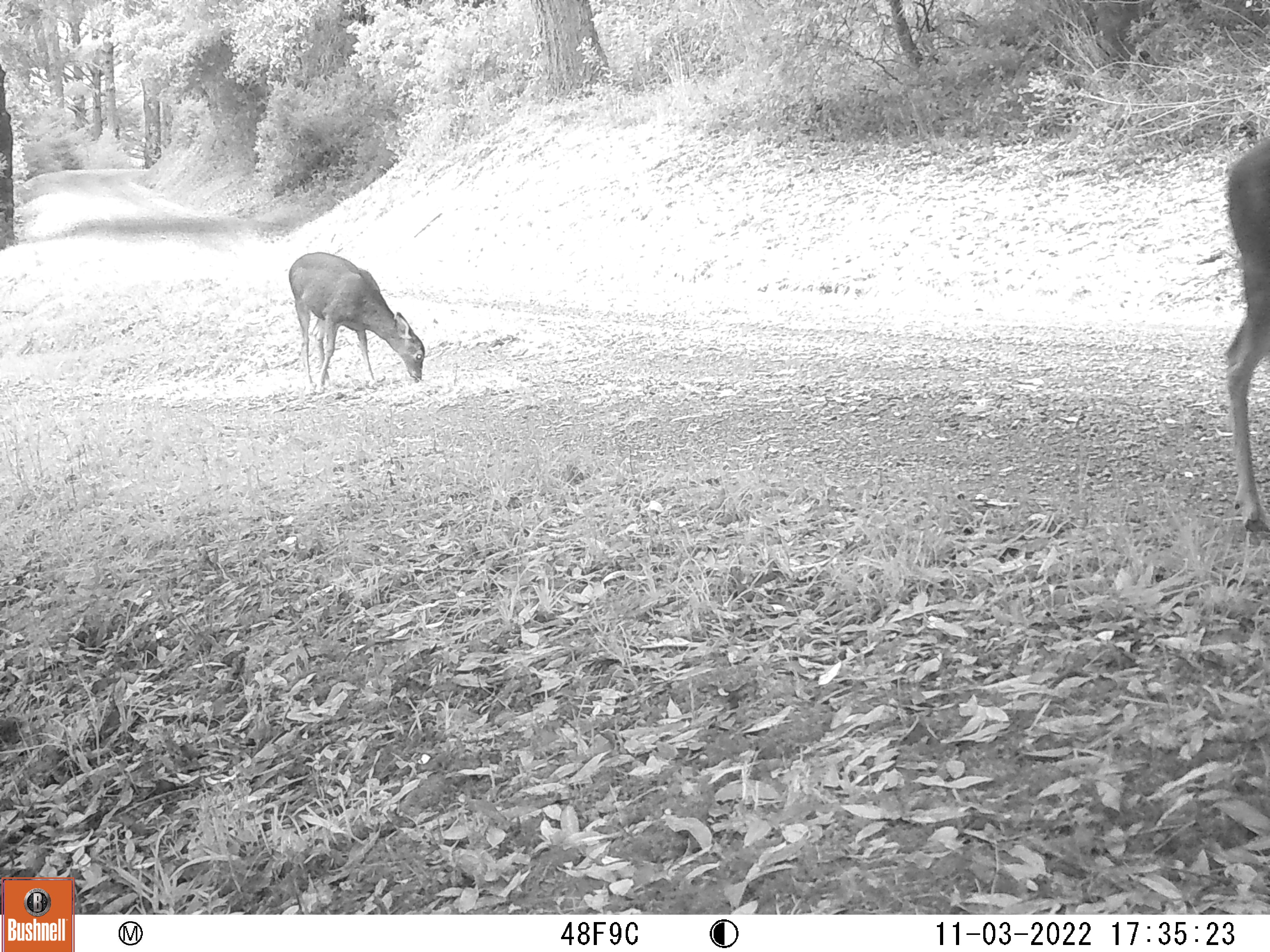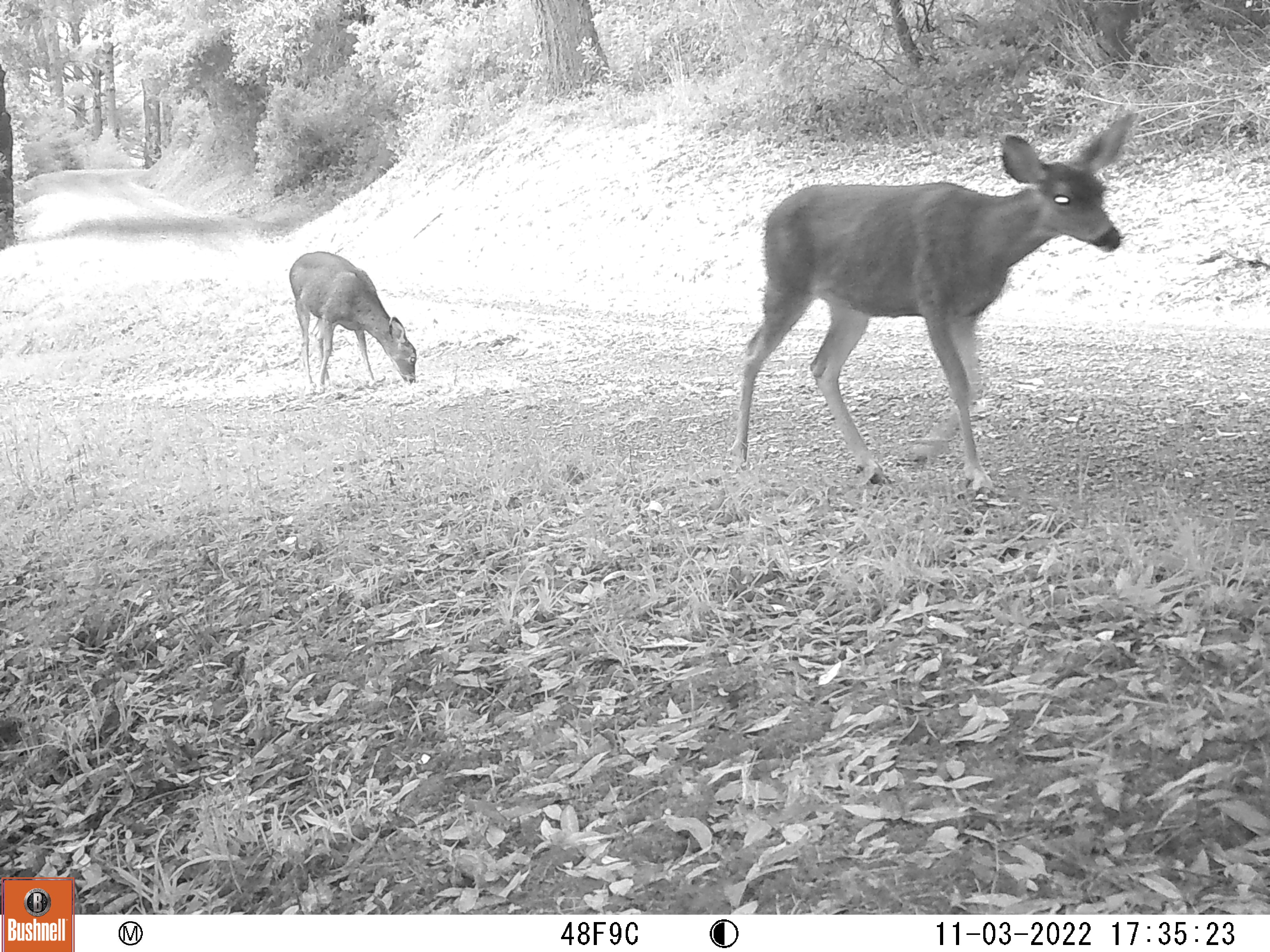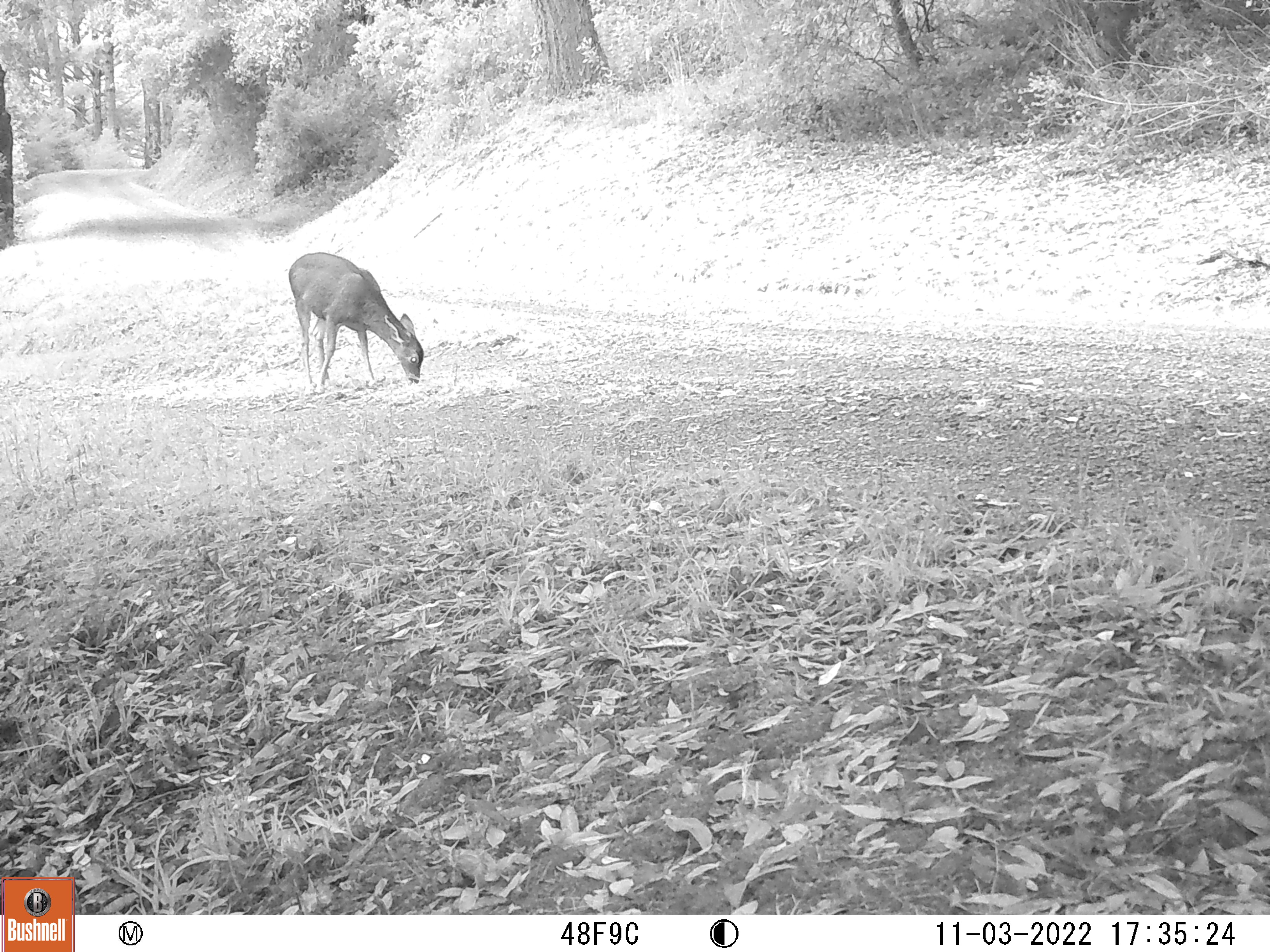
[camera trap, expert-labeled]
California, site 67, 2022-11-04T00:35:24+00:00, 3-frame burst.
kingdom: Animalia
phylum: Chordata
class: Mammalia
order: Artiodactyla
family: Cervidae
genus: Odocoileus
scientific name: Odocoileus hemionus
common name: mule deer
Mule deer (Odocoileus hemionus).